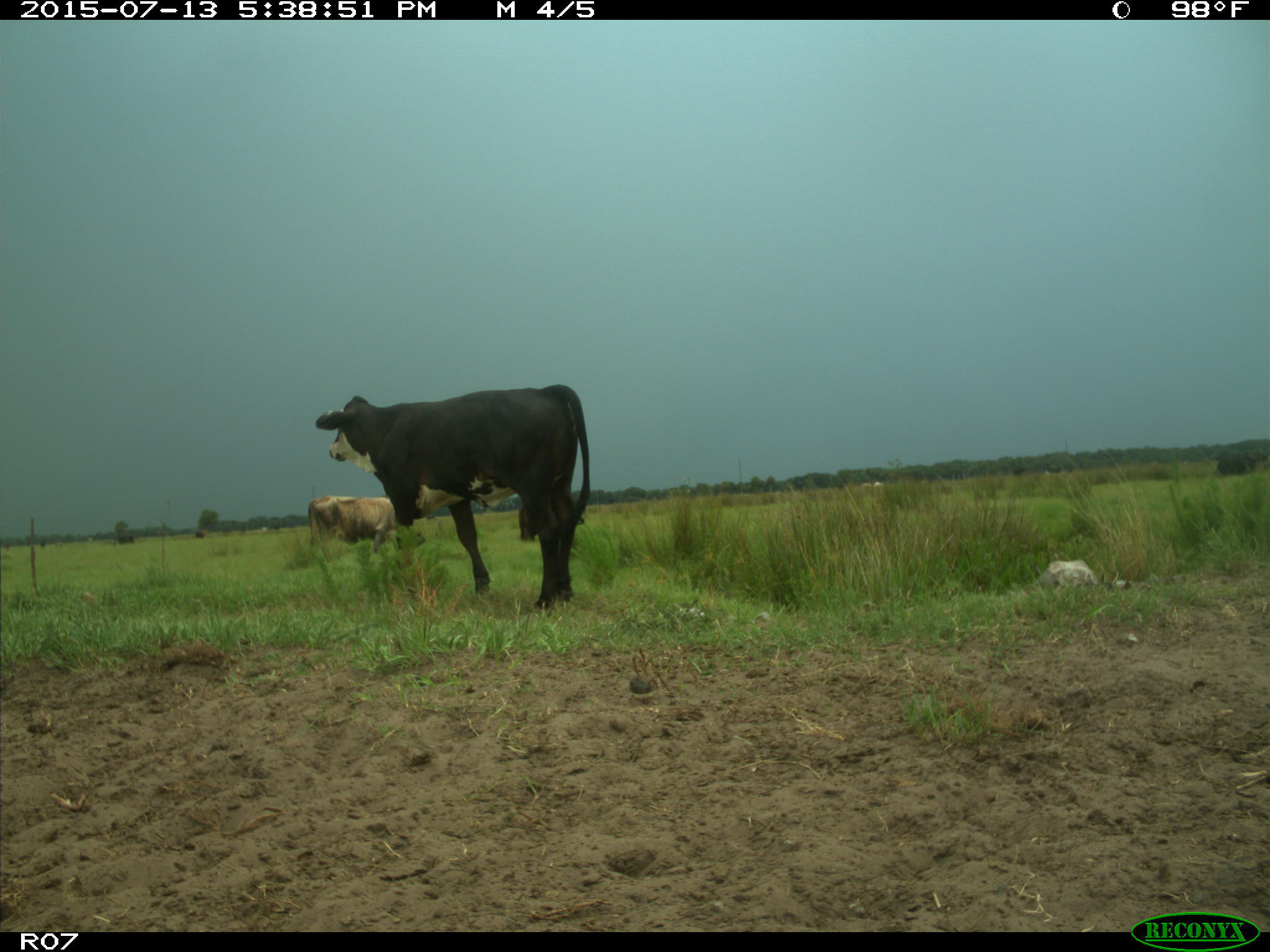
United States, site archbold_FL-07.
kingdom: Animalia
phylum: Chordata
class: Mammalia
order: Artiodactyla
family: Bovidae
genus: Bos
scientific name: Bos taurus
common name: domestic cow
Bos taurus (domestic cow).